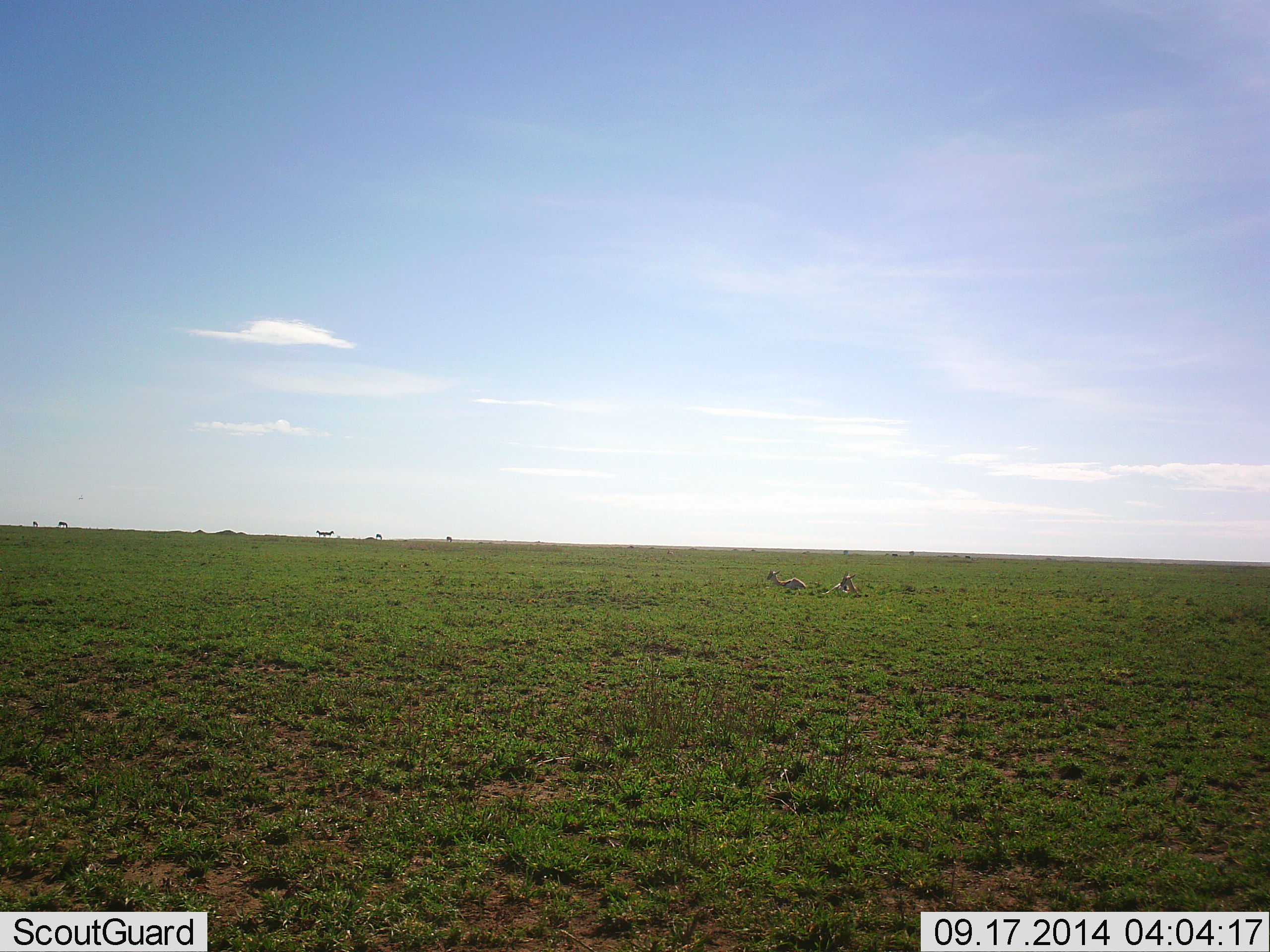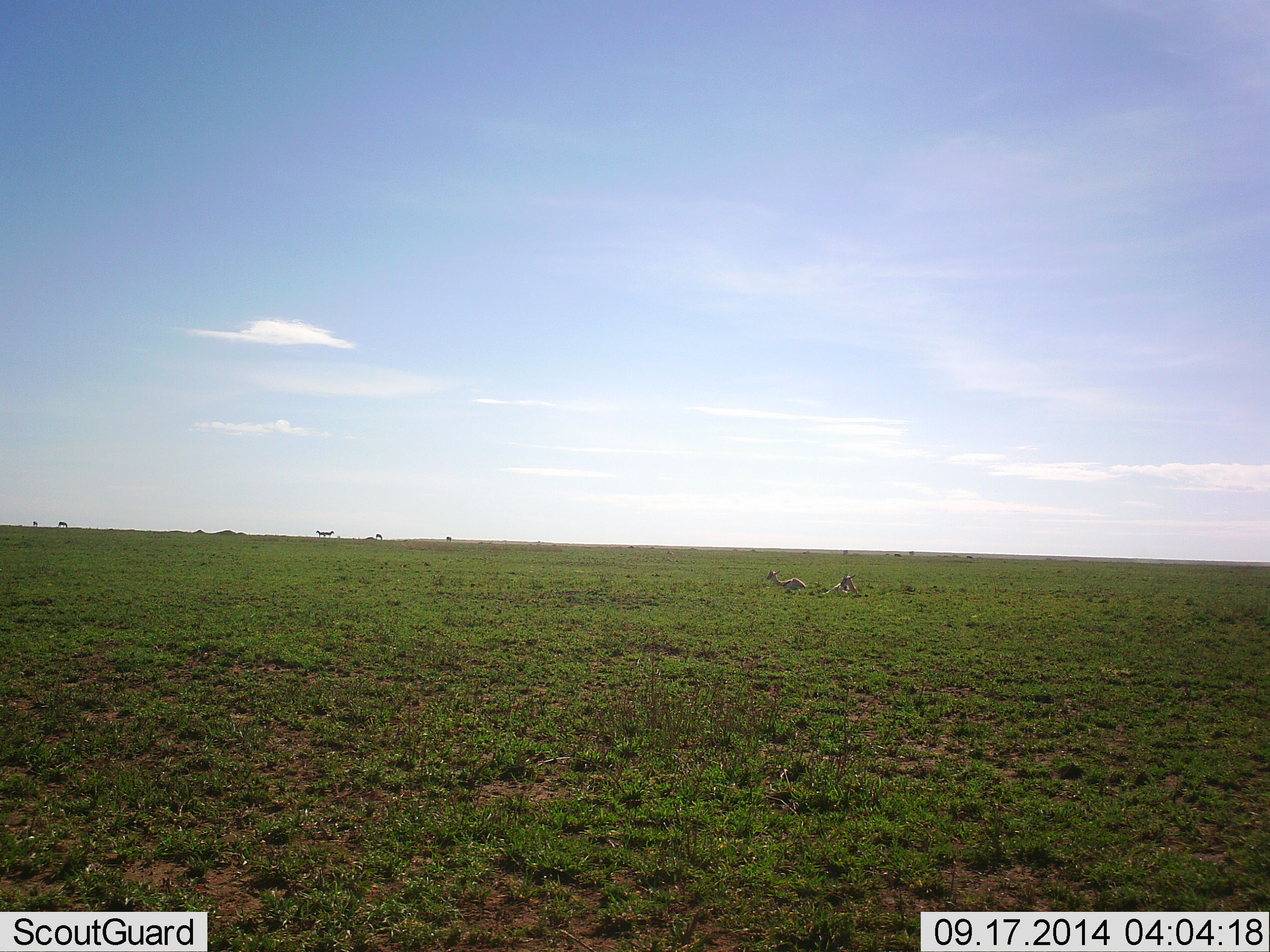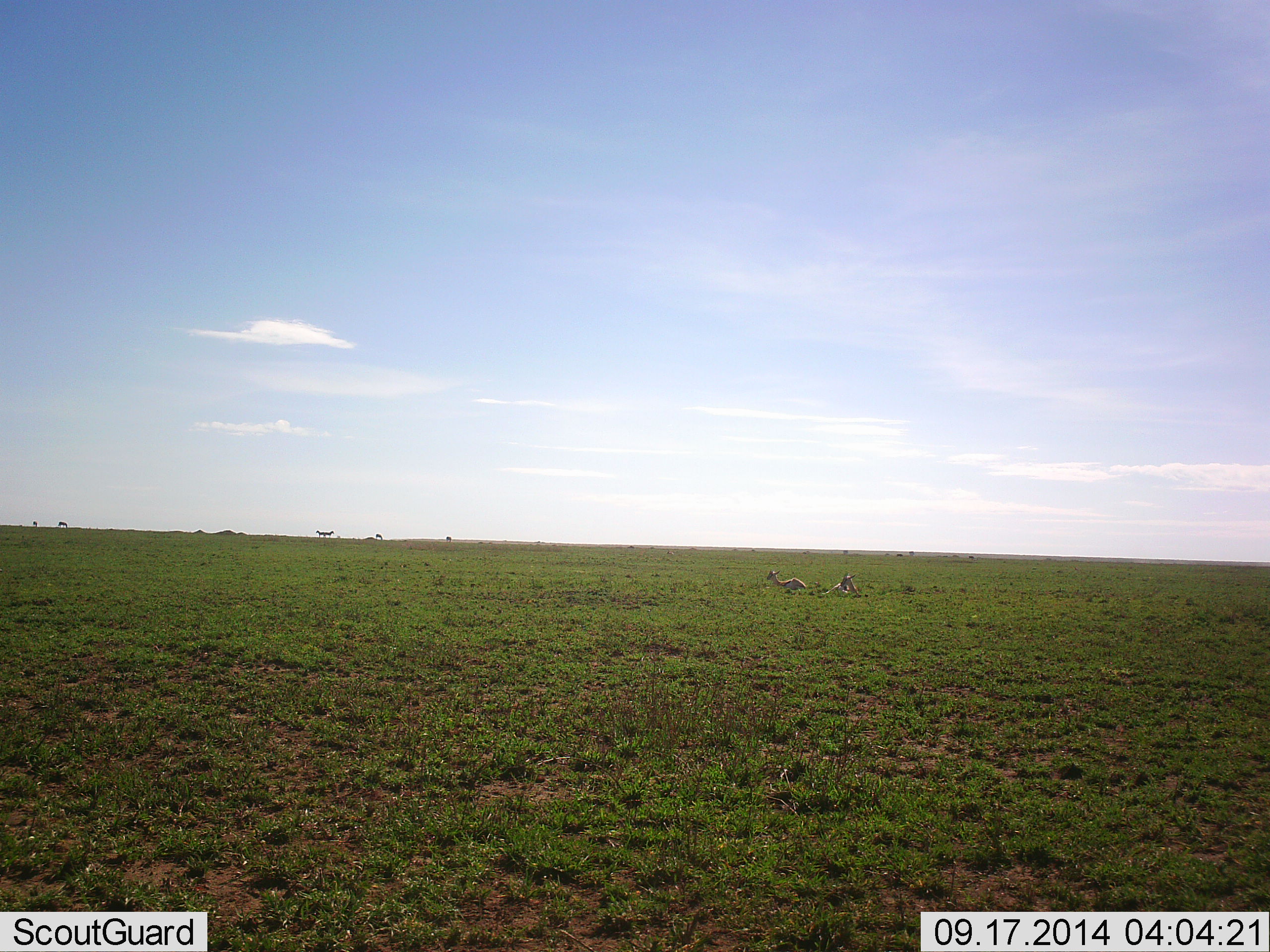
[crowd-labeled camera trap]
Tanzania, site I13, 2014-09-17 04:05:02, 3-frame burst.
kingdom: Animalia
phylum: Chordata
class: Mammalia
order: Artiodactyla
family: Bovidae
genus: Eudorcas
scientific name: Eudorcas thomsonii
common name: thomson's gazelle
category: gazellethomsons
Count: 2.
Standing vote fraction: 0%.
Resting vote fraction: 100%.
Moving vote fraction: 0%.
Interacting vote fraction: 0%.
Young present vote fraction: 0%.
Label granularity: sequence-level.